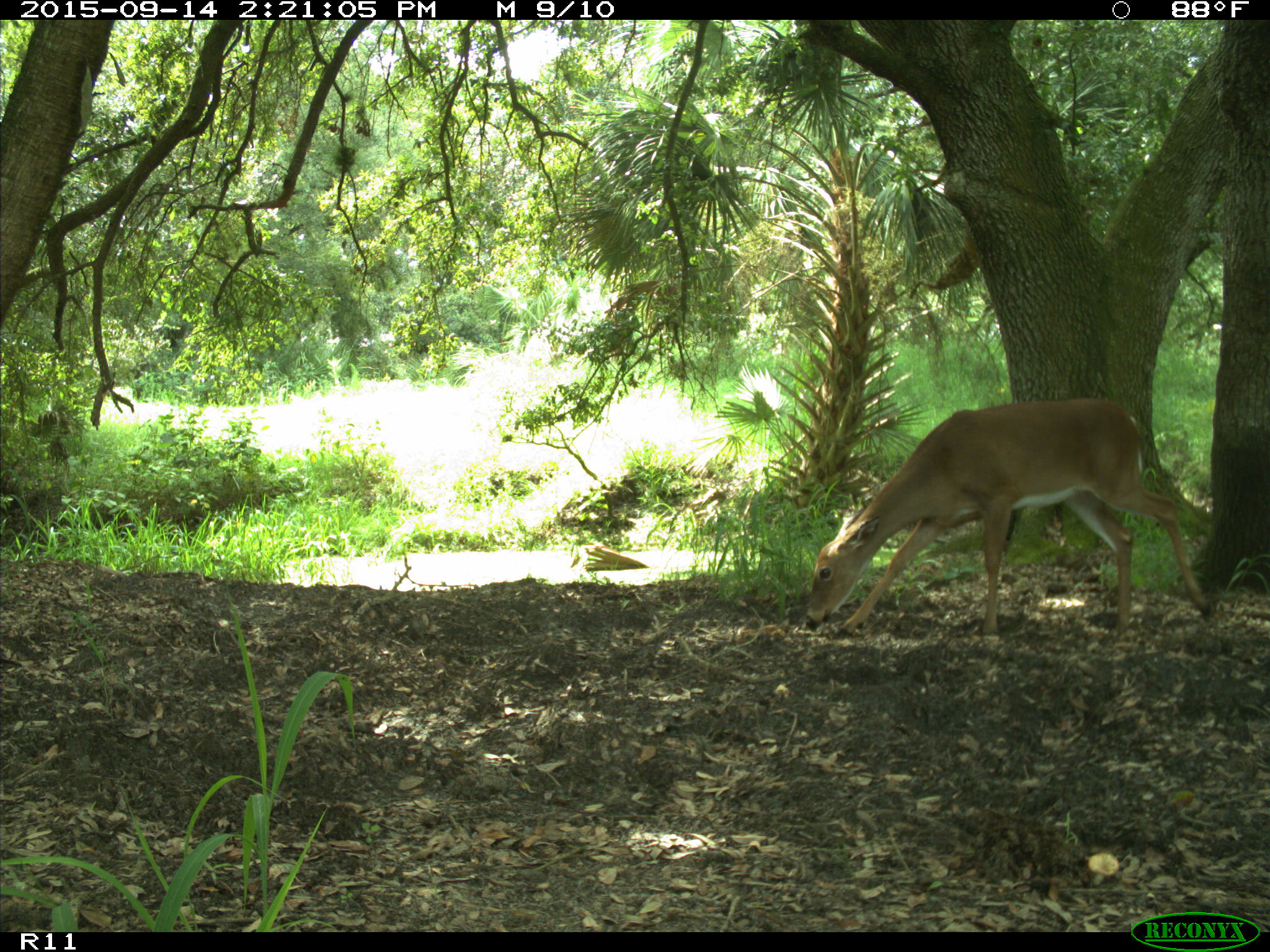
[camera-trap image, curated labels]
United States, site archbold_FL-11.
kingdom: Animalia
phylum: Chordata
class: Mammalia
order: Artiodactyla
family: Cervidae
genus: Odocoileus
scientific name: Odocoileus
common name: deer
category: unidentified deer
Unidentified deer (deer) (Odocoileus).